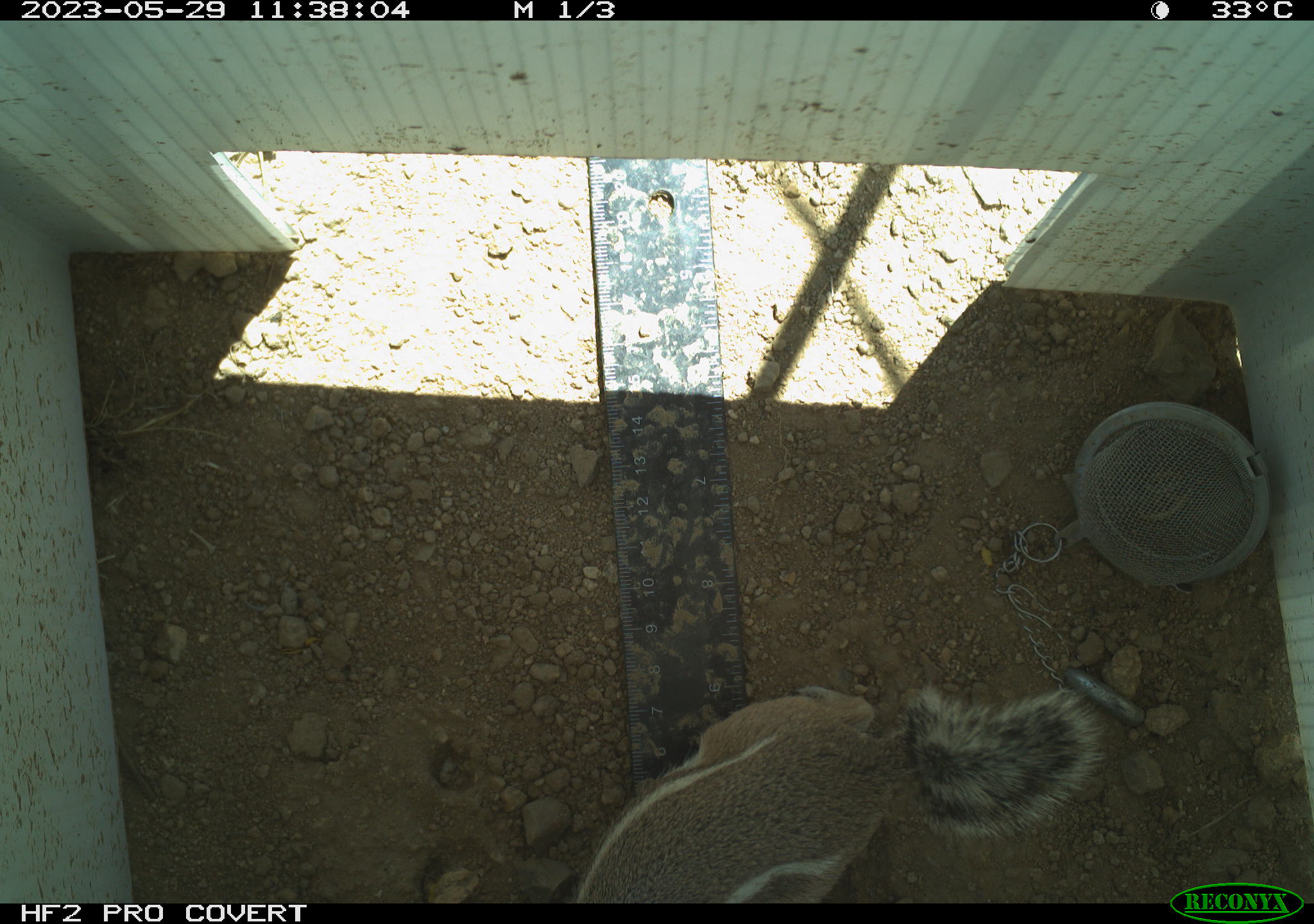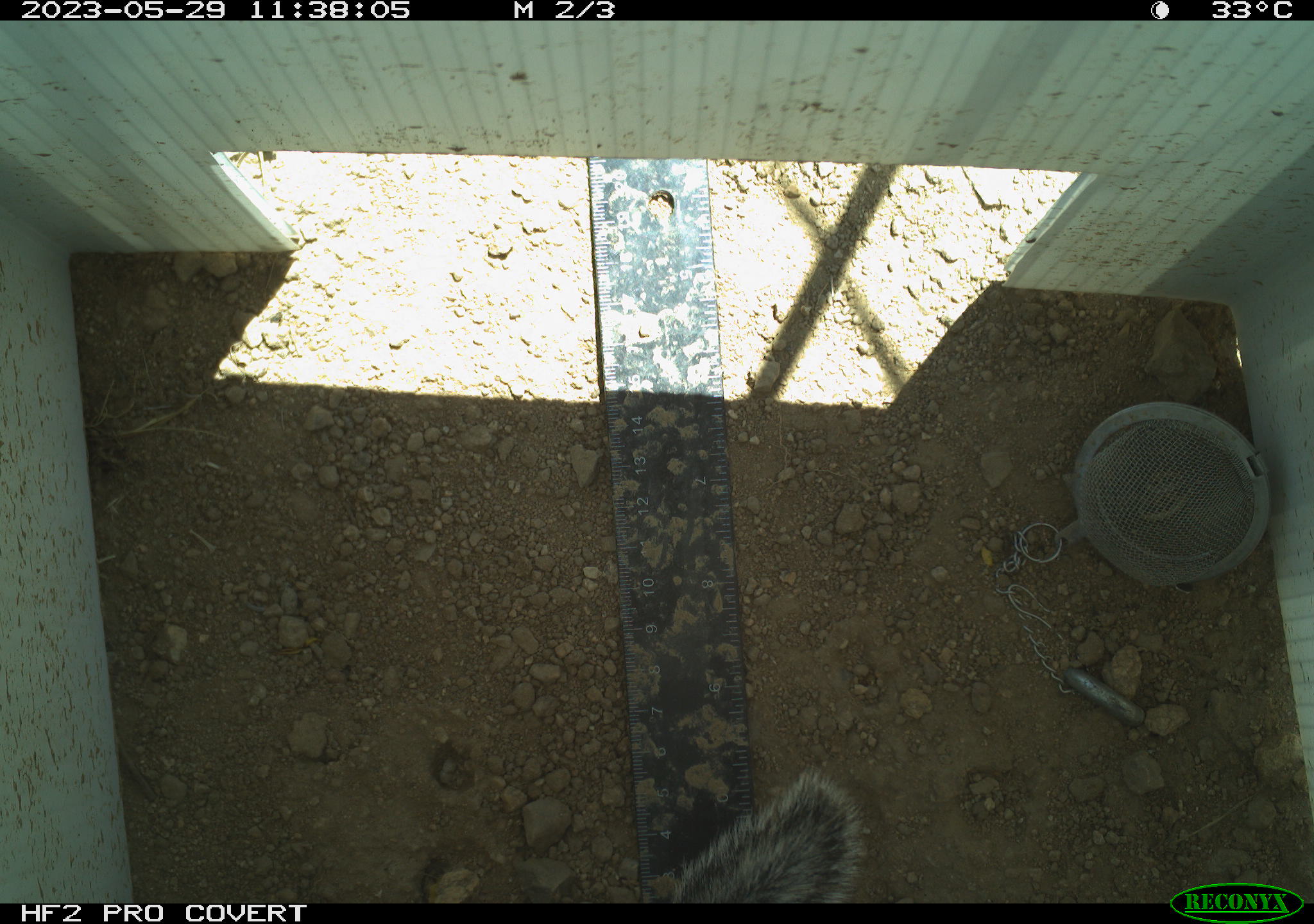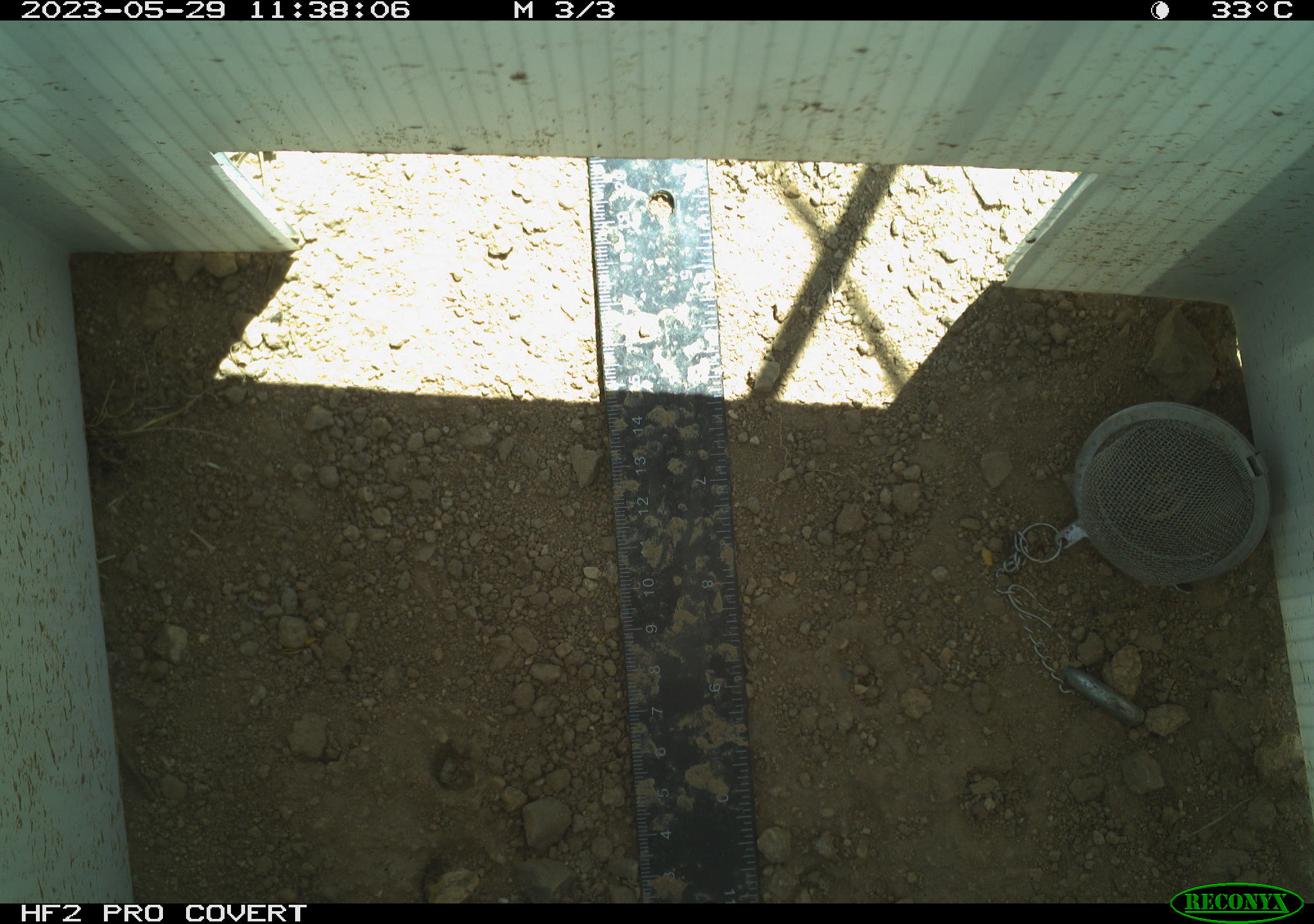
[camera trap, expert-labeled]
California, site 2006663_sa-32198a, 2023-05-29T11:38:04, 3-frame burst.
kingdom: Animalia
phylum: Chordata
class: Mammalia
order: Rodentia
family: Sciuridae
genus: Ammospermophilus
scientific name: Ammospermophilus leucurus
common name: white-tailed antelope squirrel